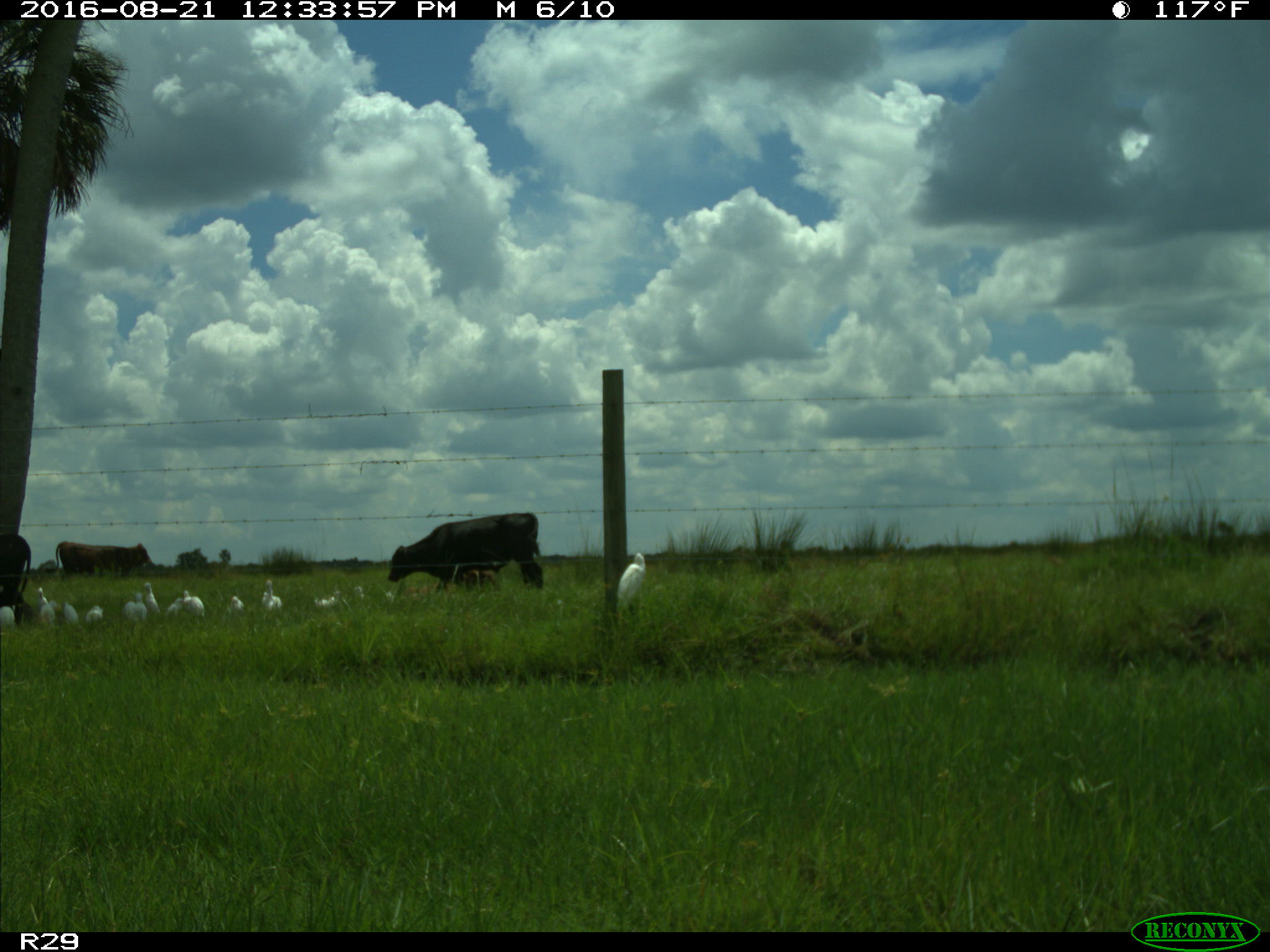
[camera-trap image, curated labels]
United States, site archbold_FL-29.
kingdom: Animalia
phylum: Chordata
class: Mammalia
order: Artiodactyla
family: Bovidae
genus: Bos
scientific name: Bos taurus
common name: domestic cow